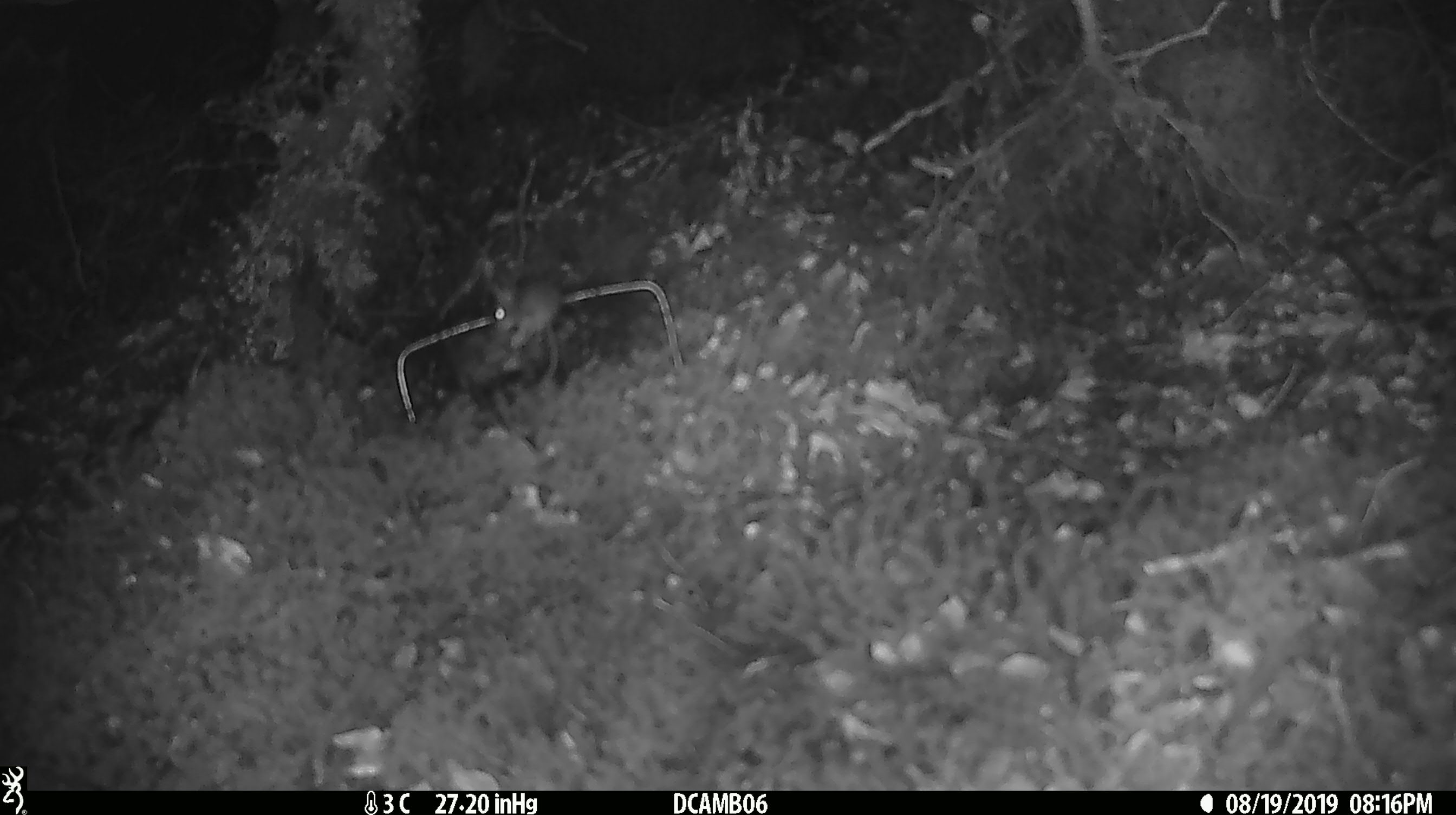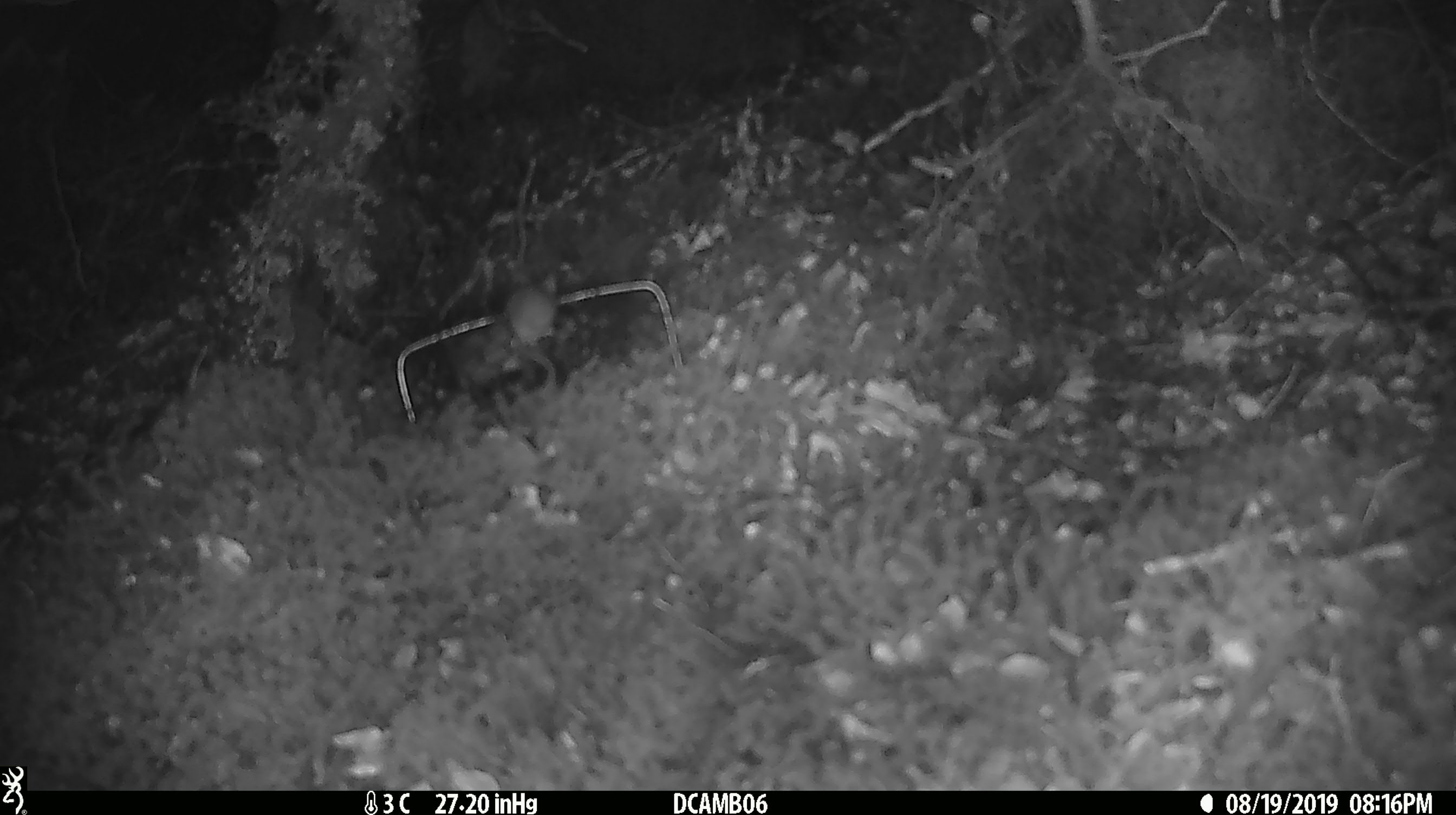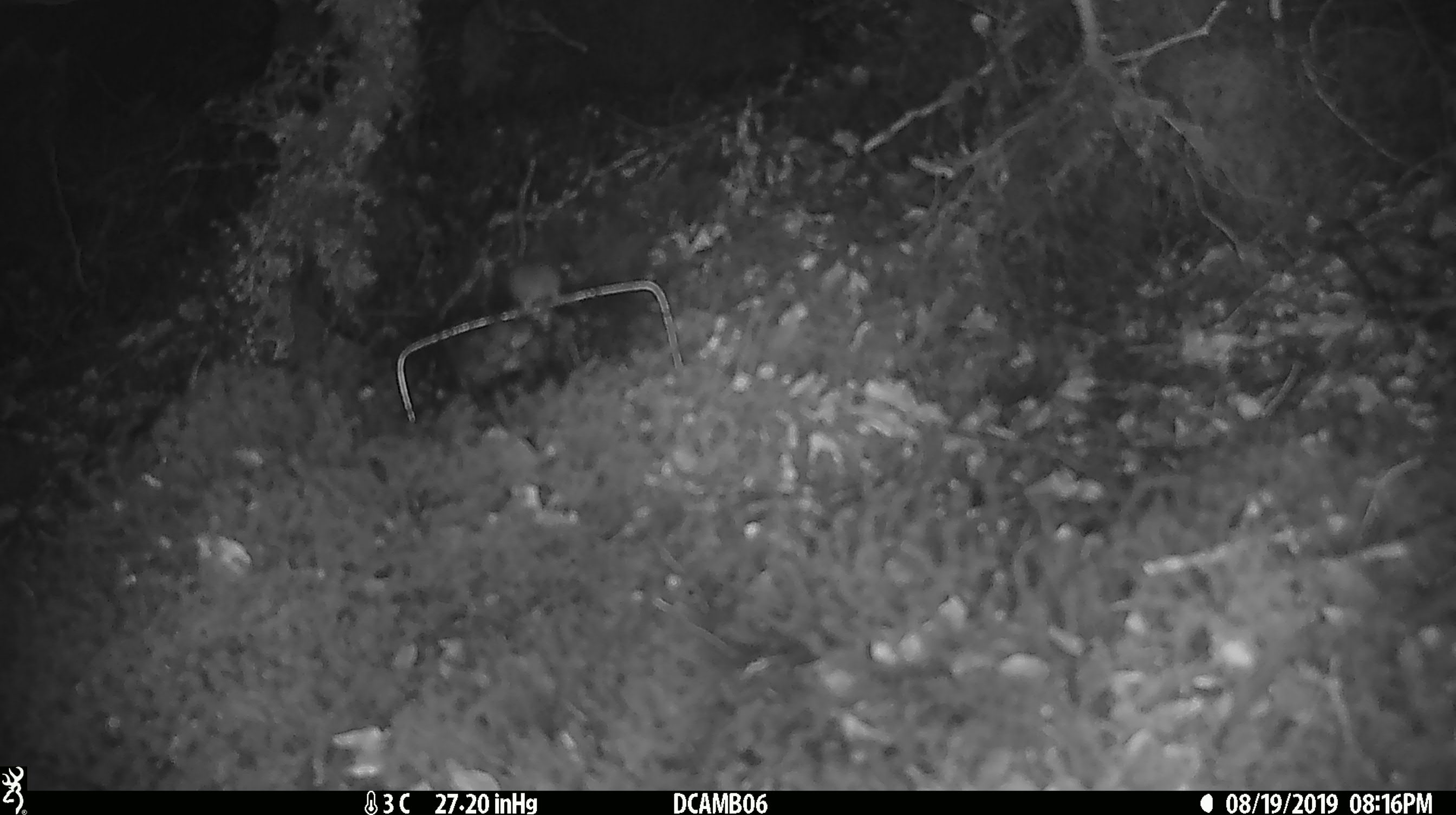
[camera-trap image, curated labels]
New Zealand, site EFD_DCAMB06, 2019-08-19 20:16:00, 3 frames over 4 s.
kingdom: Animalia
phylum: Chordata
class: Mammalia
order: Rodentia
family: Muridae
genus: Mus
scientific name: Mus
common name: mouse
Mouse (Mus).